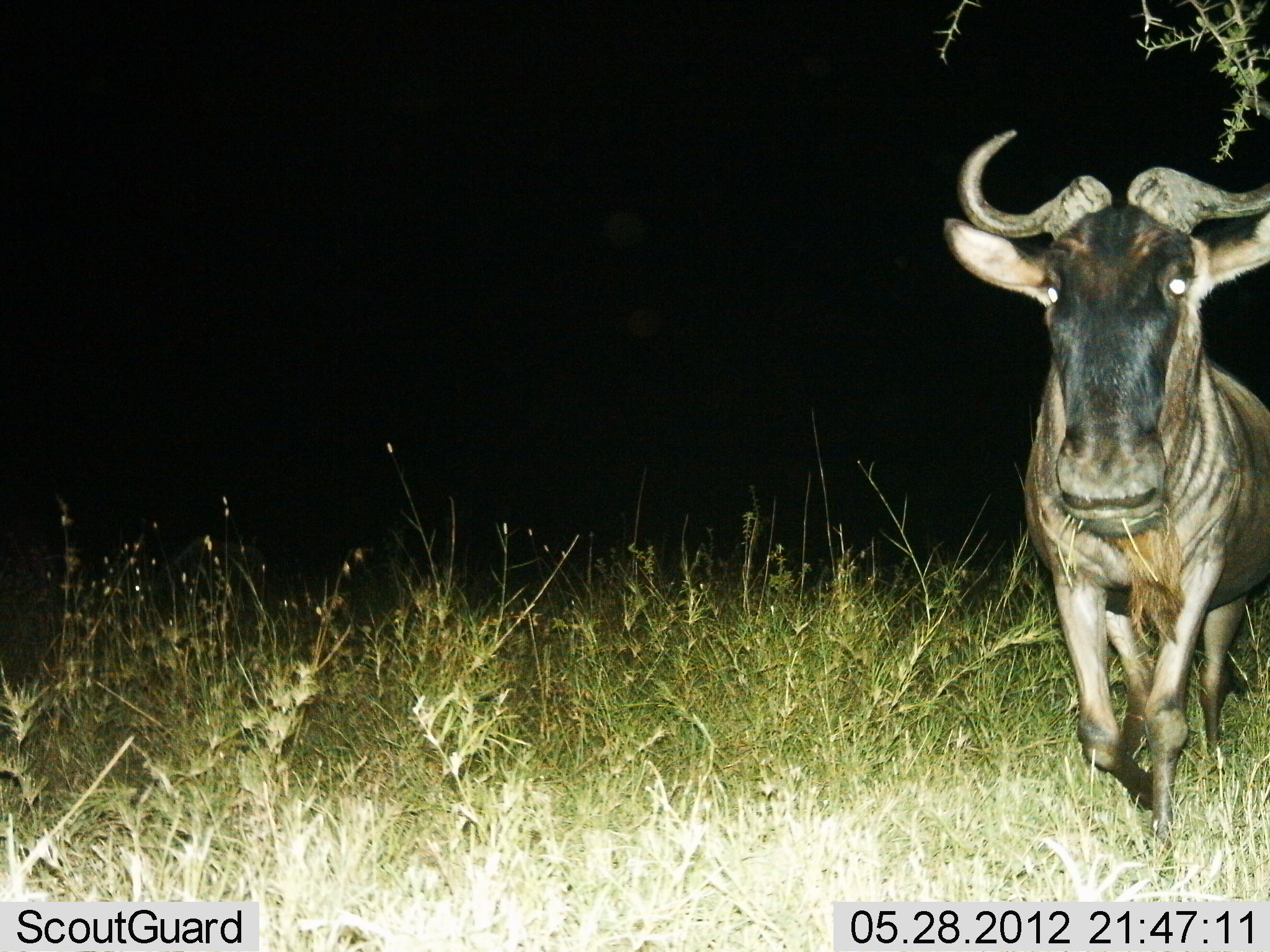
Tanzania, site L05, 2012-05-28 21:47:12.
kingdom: Animalia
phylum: Chordata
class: Mammalia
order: Artiodactyla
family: Bovidae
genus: Connochaetes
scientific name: Connochaetes taurinus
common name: blue wildebeest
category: wildebeest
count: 1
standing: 20%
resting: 0%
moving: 60%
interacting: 0%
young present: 0%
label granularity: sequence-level